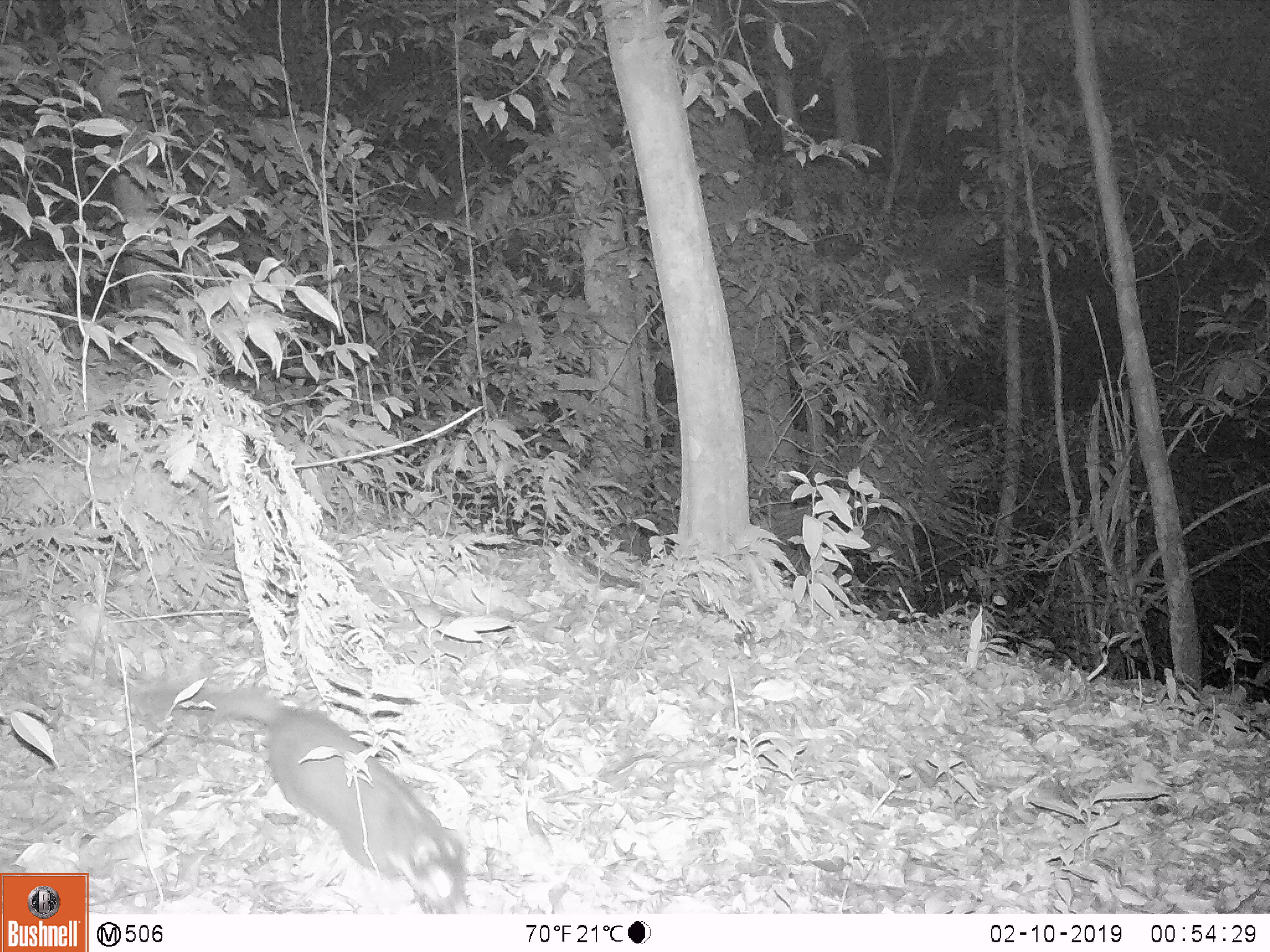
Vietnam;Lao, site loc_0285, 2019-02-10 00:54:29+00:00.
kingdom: Animalia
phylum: Chordata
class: Mammalia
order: Carnivora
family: Mustelidae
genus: Melogale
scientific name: Melogale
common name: ferret badger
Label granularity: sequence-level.